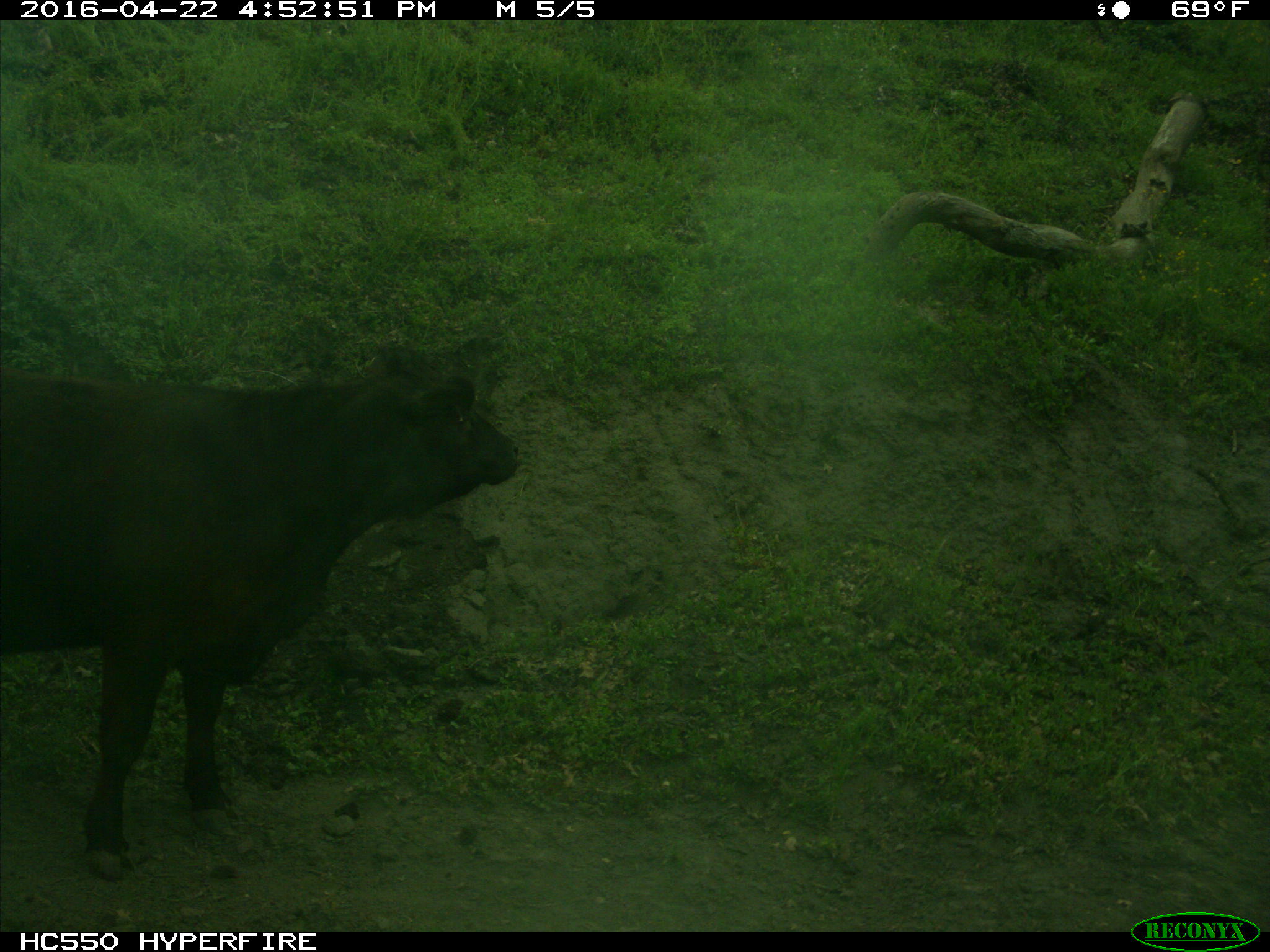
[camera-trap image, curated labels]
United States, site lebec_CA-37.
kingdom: Animalia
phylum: Chordata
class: Mammalia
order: Artiodactyla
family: Bovidae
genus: Bos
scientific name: Bos taurus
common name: domestic cow